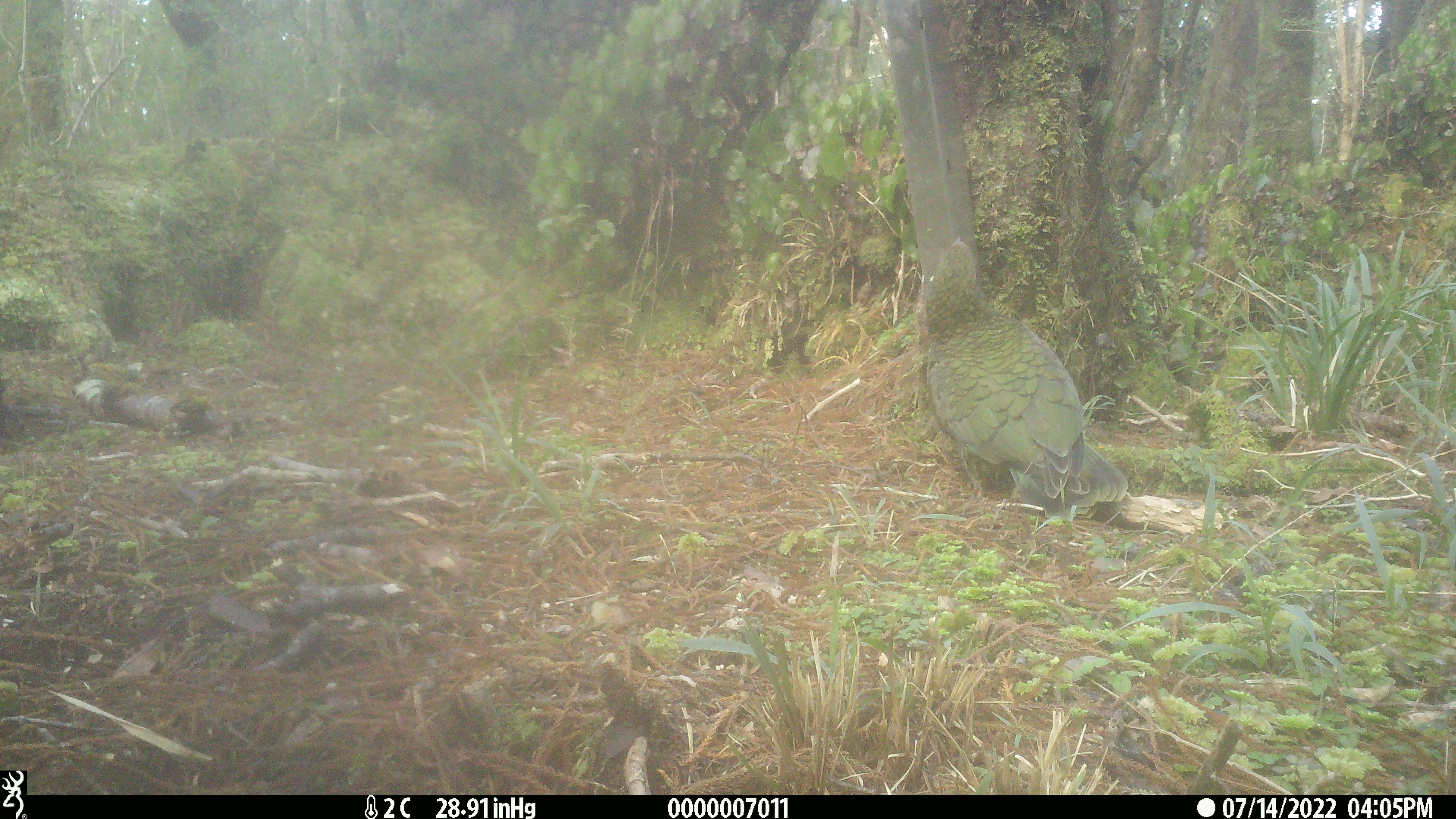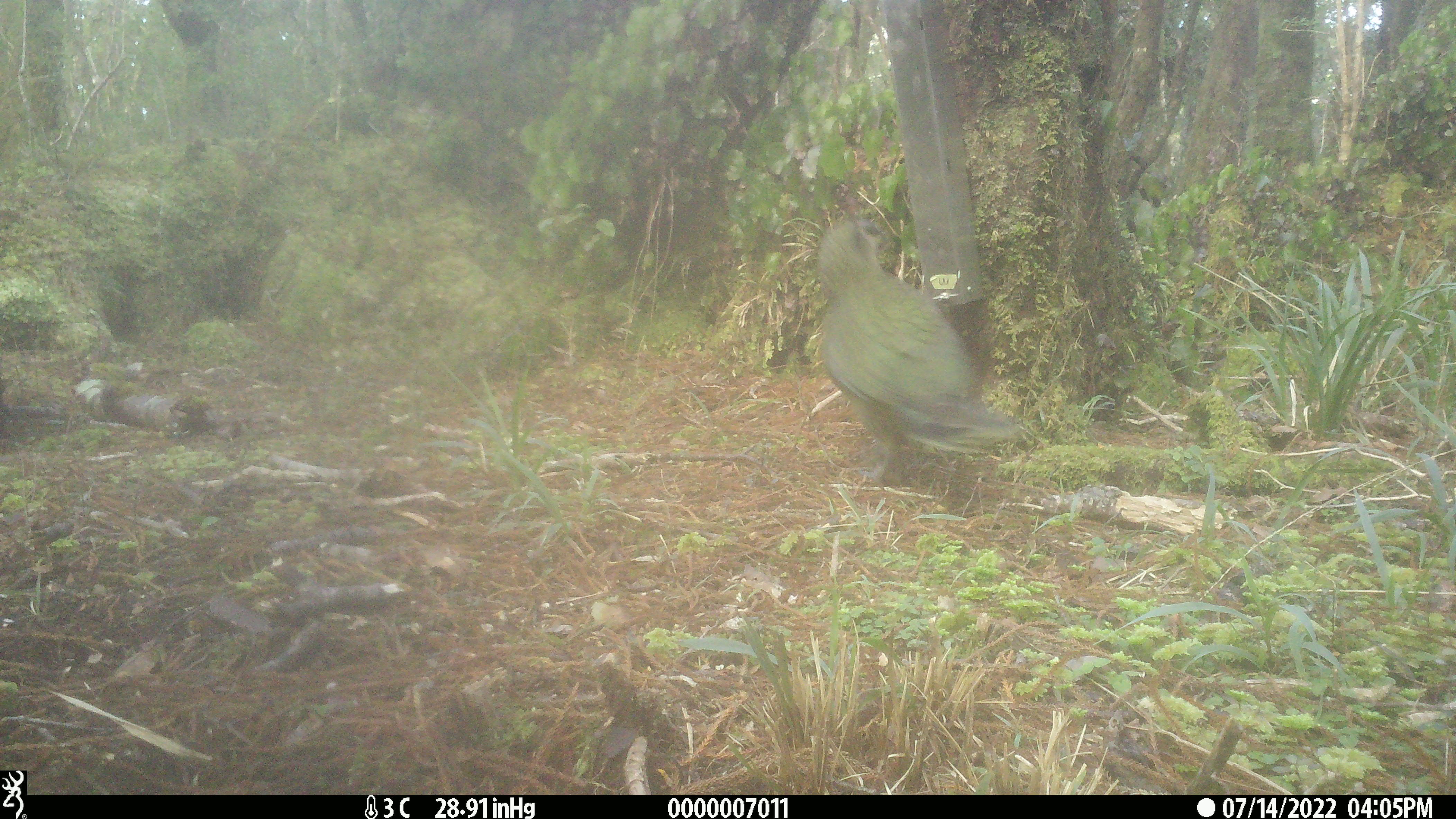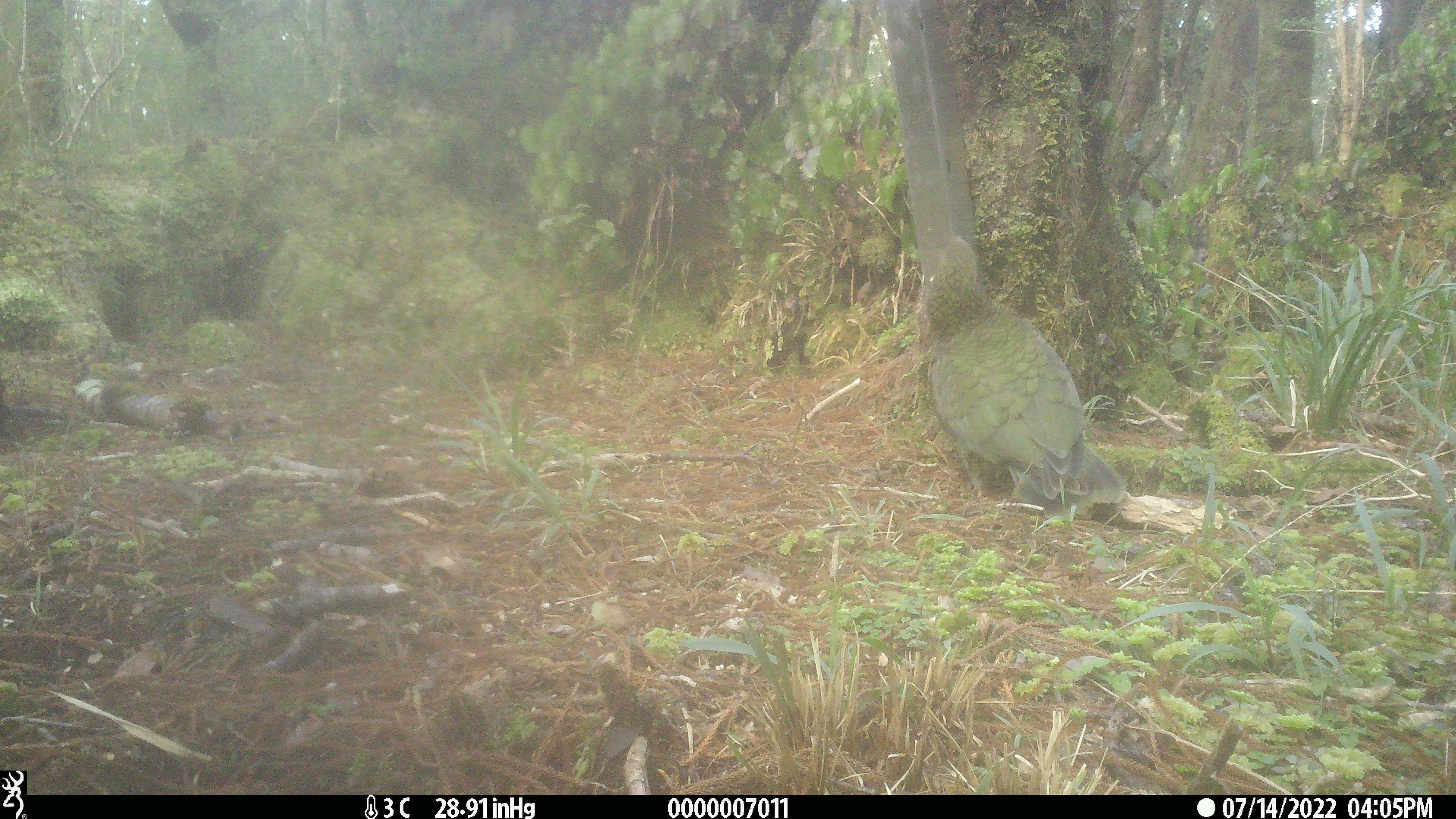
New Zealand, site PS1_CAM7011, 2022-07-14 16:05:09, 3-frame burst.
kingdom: Animalia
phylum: Chordata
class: Aves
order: Psittaciformes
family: Strigopidae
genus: Nestor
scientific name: Nestor notabilis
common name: kea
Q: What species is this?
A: Kea (Nestor notabilis).